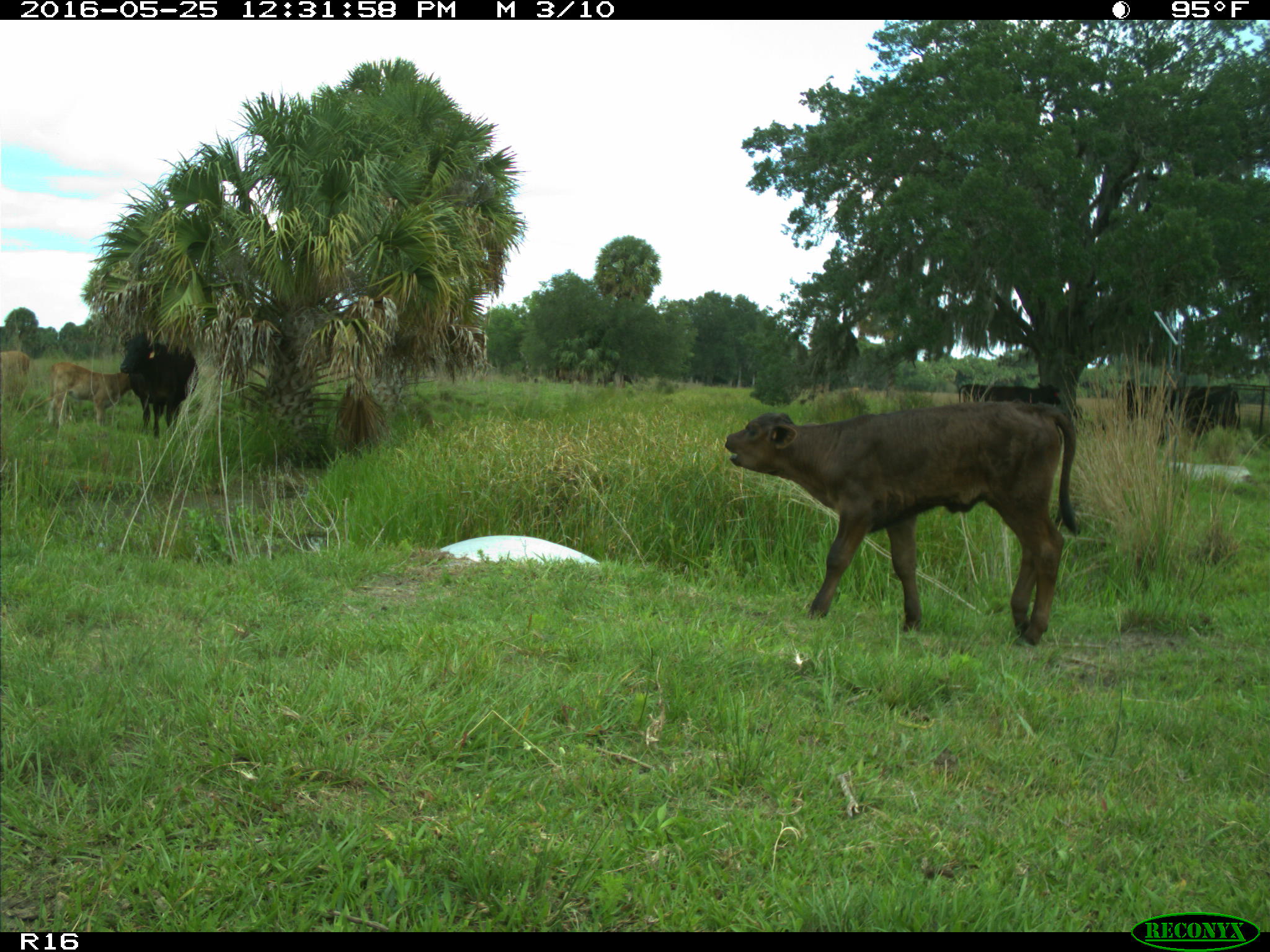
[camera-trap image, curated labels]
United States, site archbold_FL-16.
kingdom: Animalia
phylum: Chordata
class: Mammalia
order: Artiodactyla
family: Bovidae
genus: Bos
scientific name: Bos taurus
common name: domestic cow